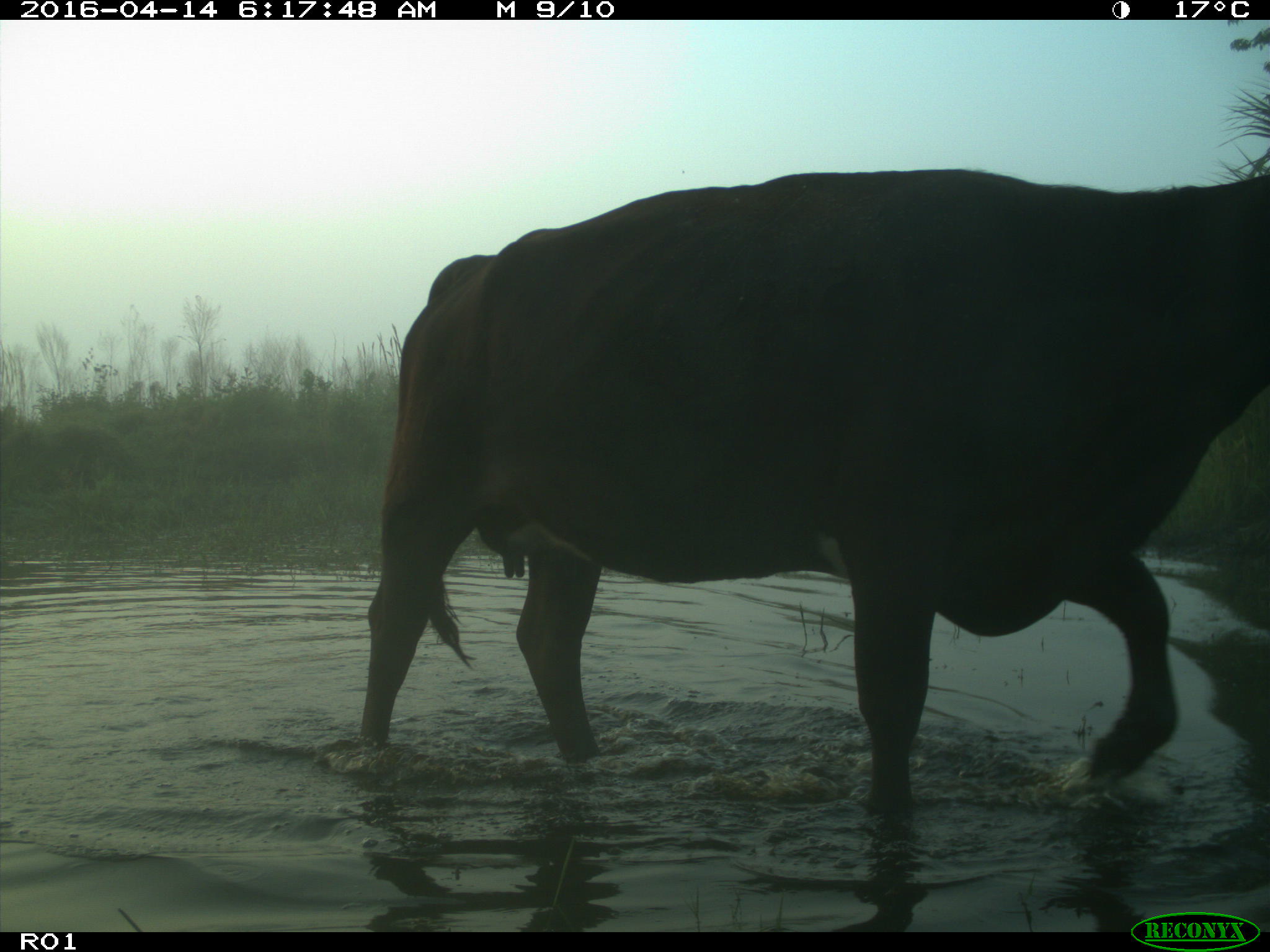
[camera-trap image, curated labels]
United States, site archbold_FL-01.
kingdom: Animalia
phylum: Chordata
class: Mammalia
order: Artiodactyla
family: Bovidae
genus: Bos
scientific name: Bos taurus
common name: domestic cow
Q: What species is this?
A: Bos taurus (domestic cow).